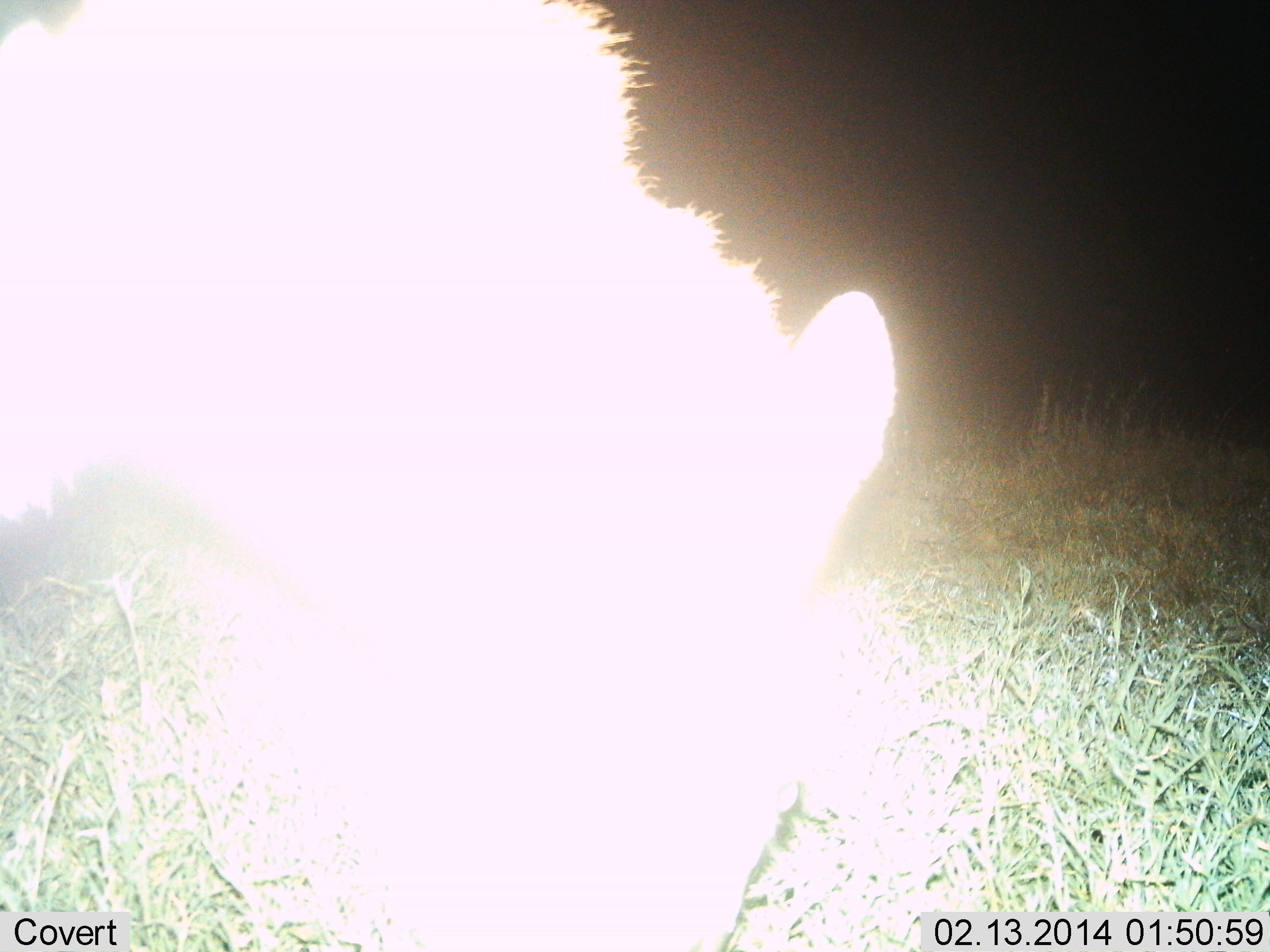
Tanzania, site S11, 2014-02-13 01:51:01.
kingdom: Animalia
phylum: Chordata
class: Mammalia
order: Carnivora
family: Hyaenidae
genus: Crocuta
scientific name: Crocuta crocuta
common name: spotted hyena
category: hyenaspotted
Hyenaspotted (spotted hyena) (Crocuta crocuta), count 1. Behavior (volunteer vote fractions): standing 80%, resting 0%, moving 10%, interacting 0%. Young present (vote fraction): 0%. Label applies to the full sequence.